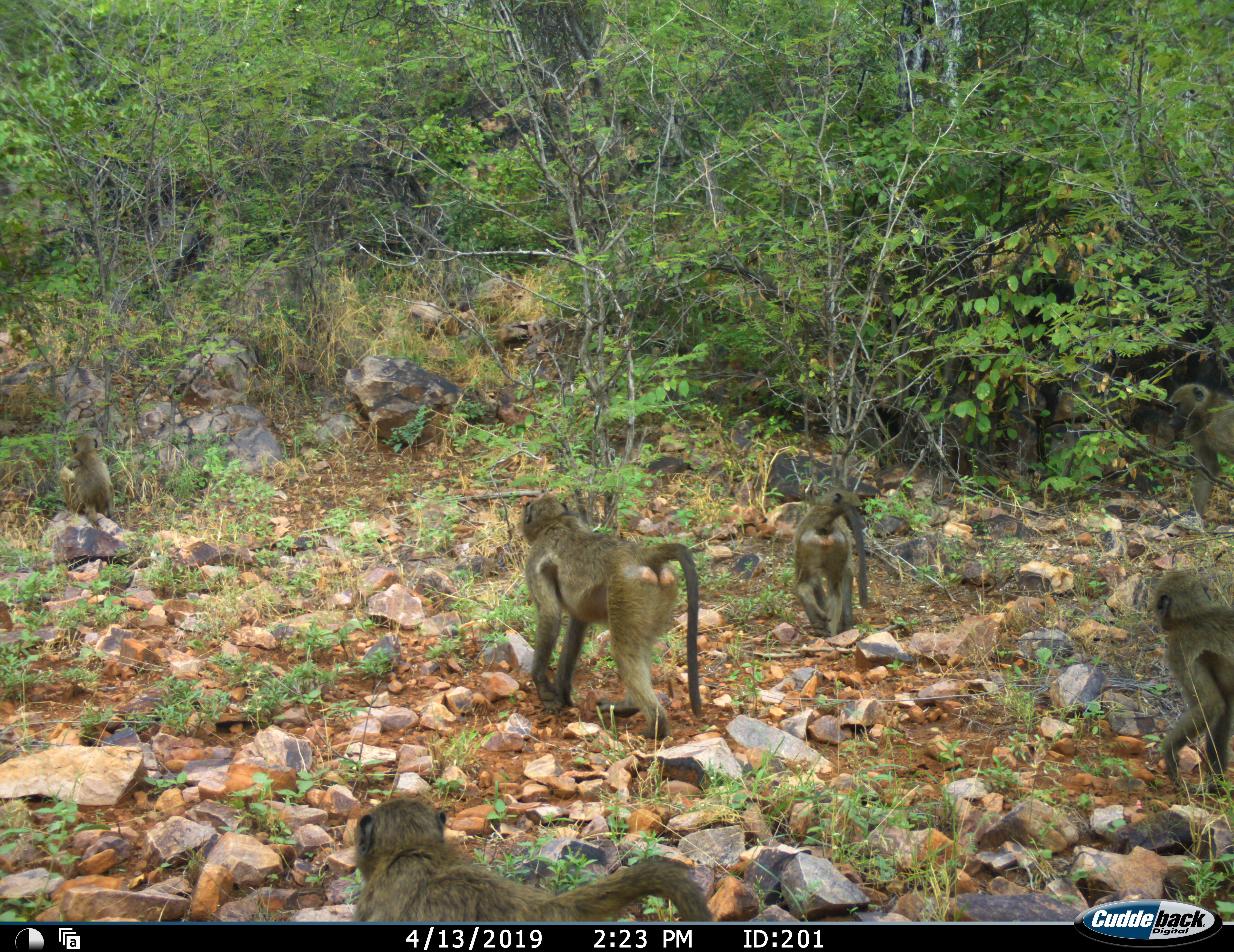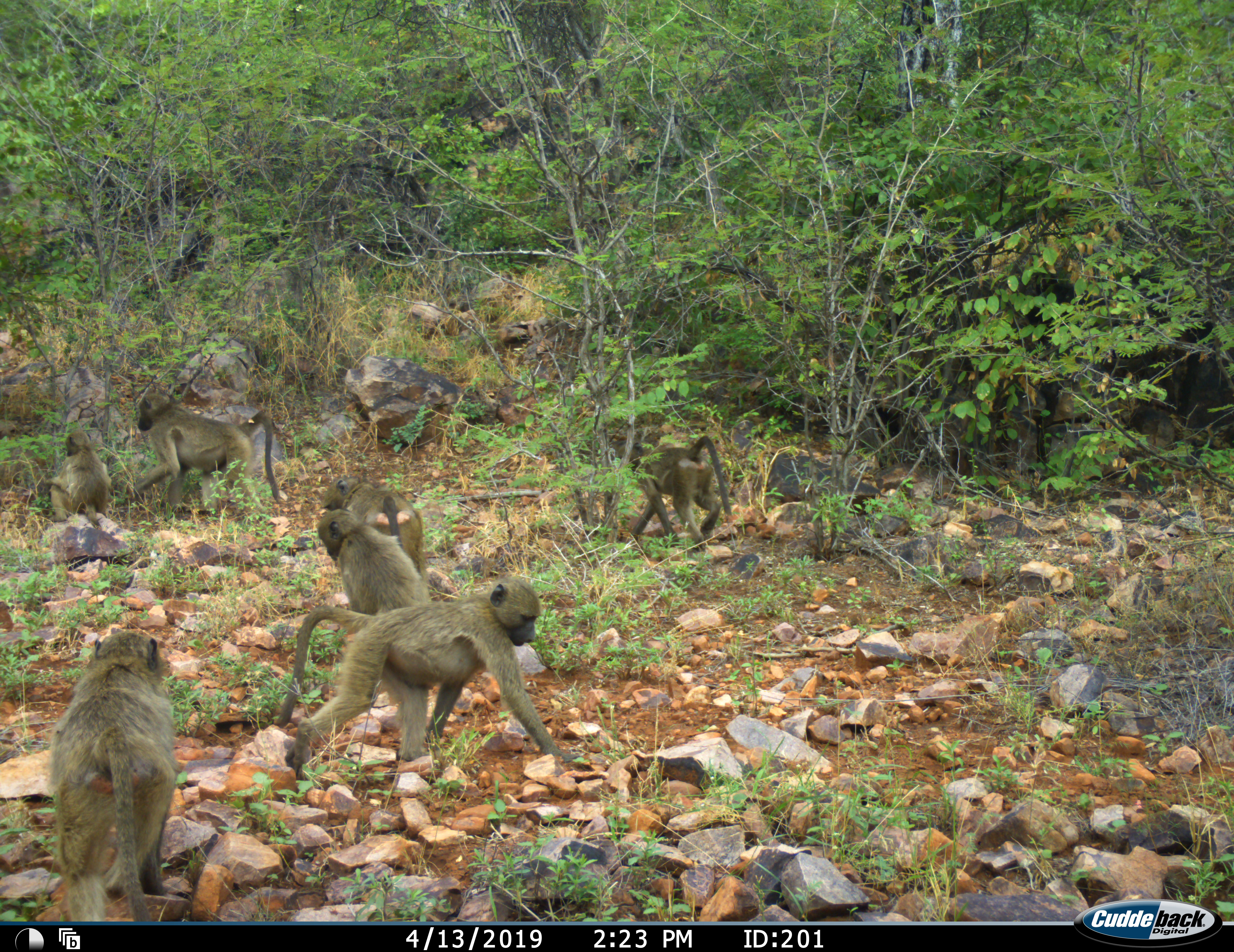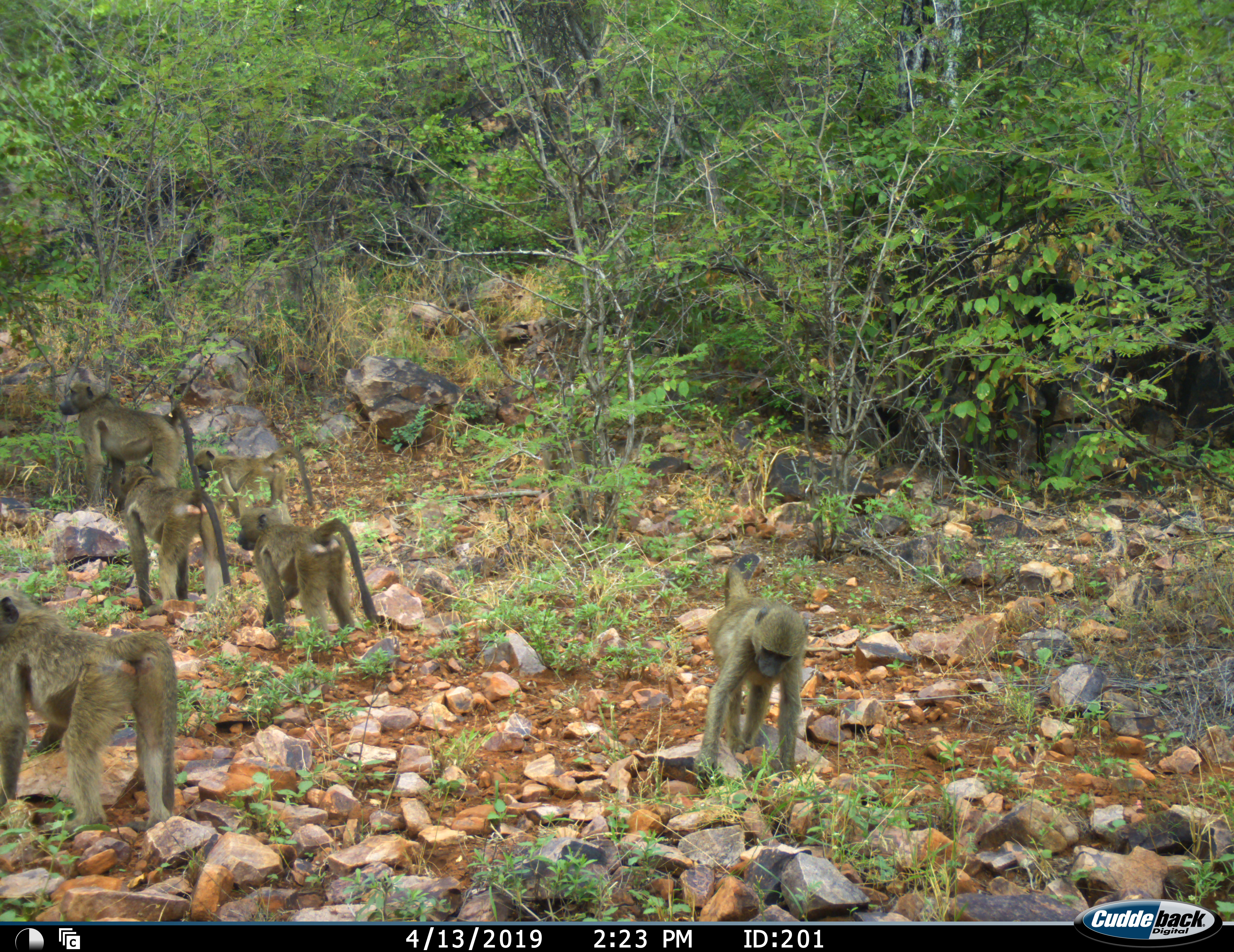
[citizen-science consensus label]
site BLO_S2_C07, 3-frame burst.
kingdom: Animalia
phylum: Chordata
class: Mammalia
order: Primates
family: Cercopithecidae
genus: Papio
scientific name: Papio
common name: baboon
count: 7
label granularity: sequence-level